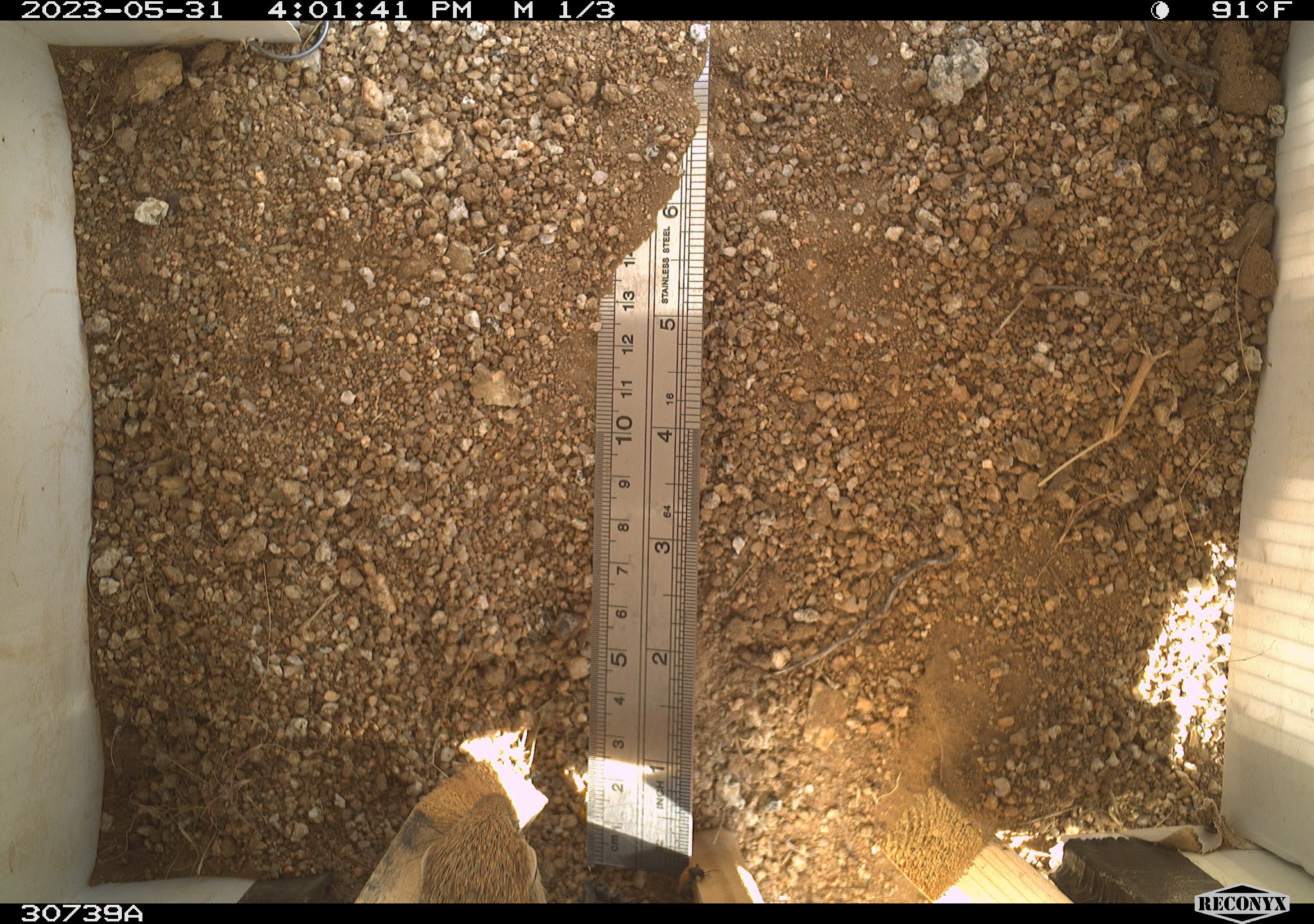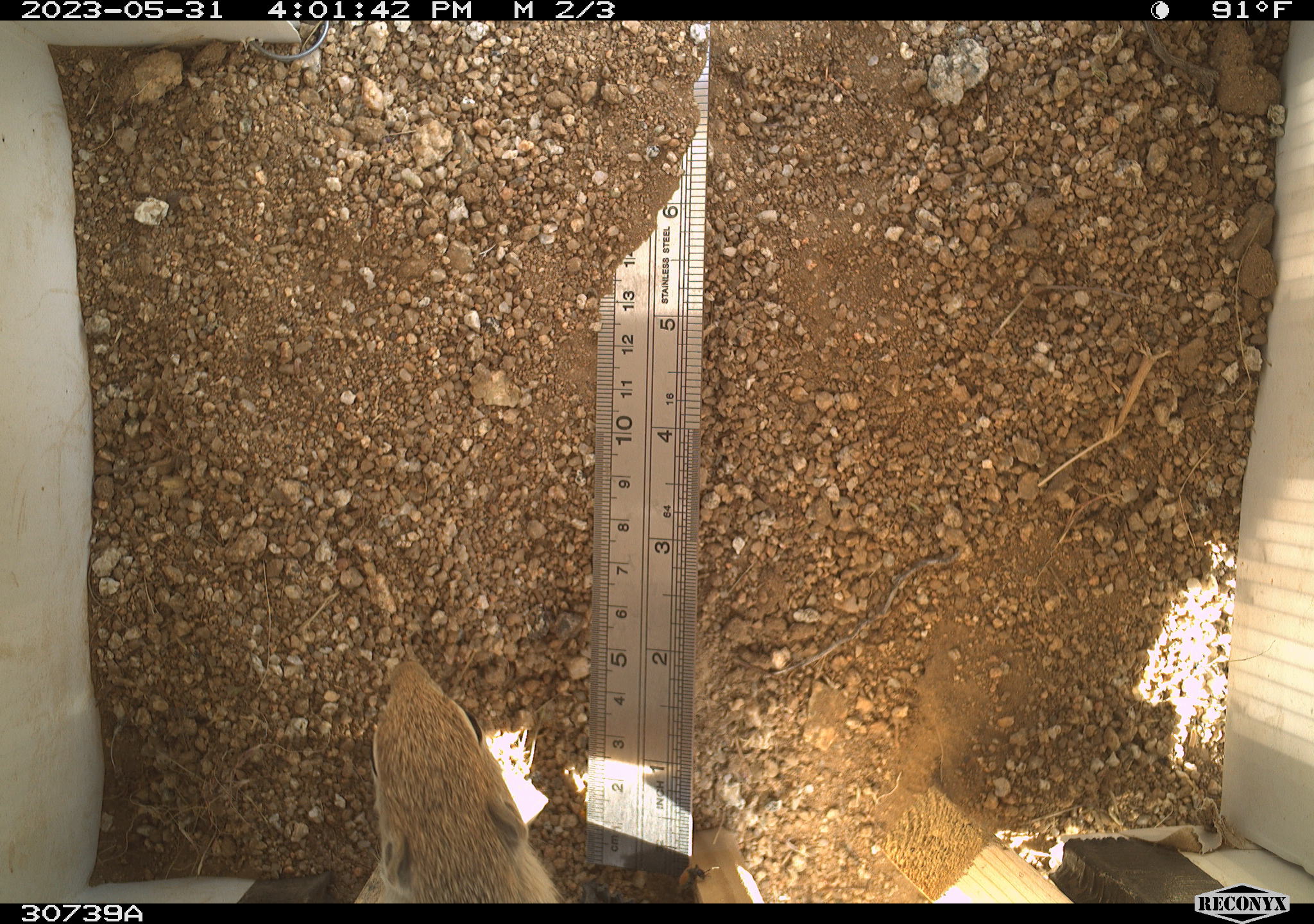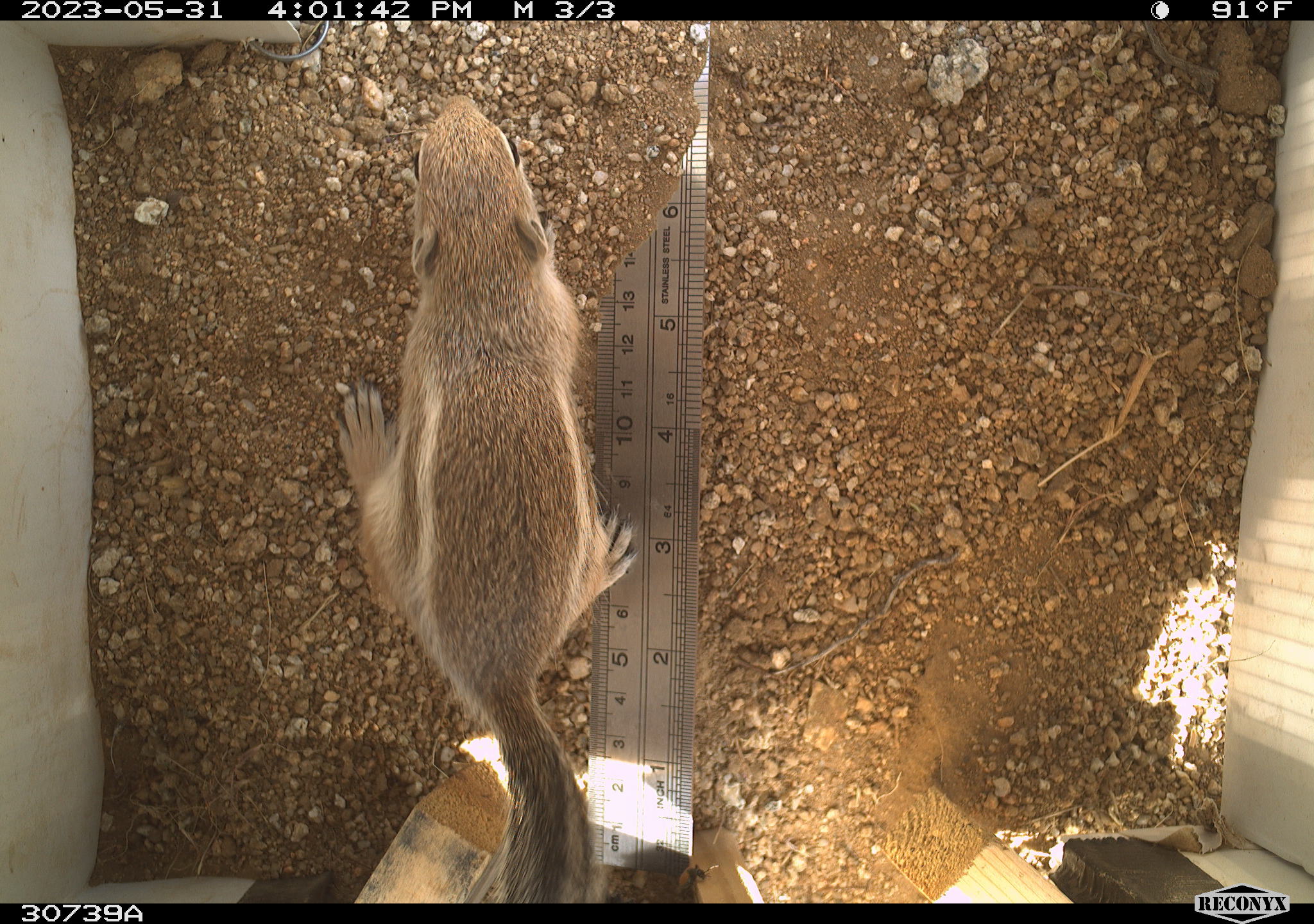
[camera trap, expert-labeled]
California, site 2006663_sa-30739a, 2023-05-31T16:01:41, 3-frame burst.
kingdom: Animalia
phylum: Chordata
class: Mammalia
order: Rodentia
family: Sciuridae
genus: Ammospermophilus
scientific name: Ammospermophilus leucurus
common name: white-tailed antelope squirrel